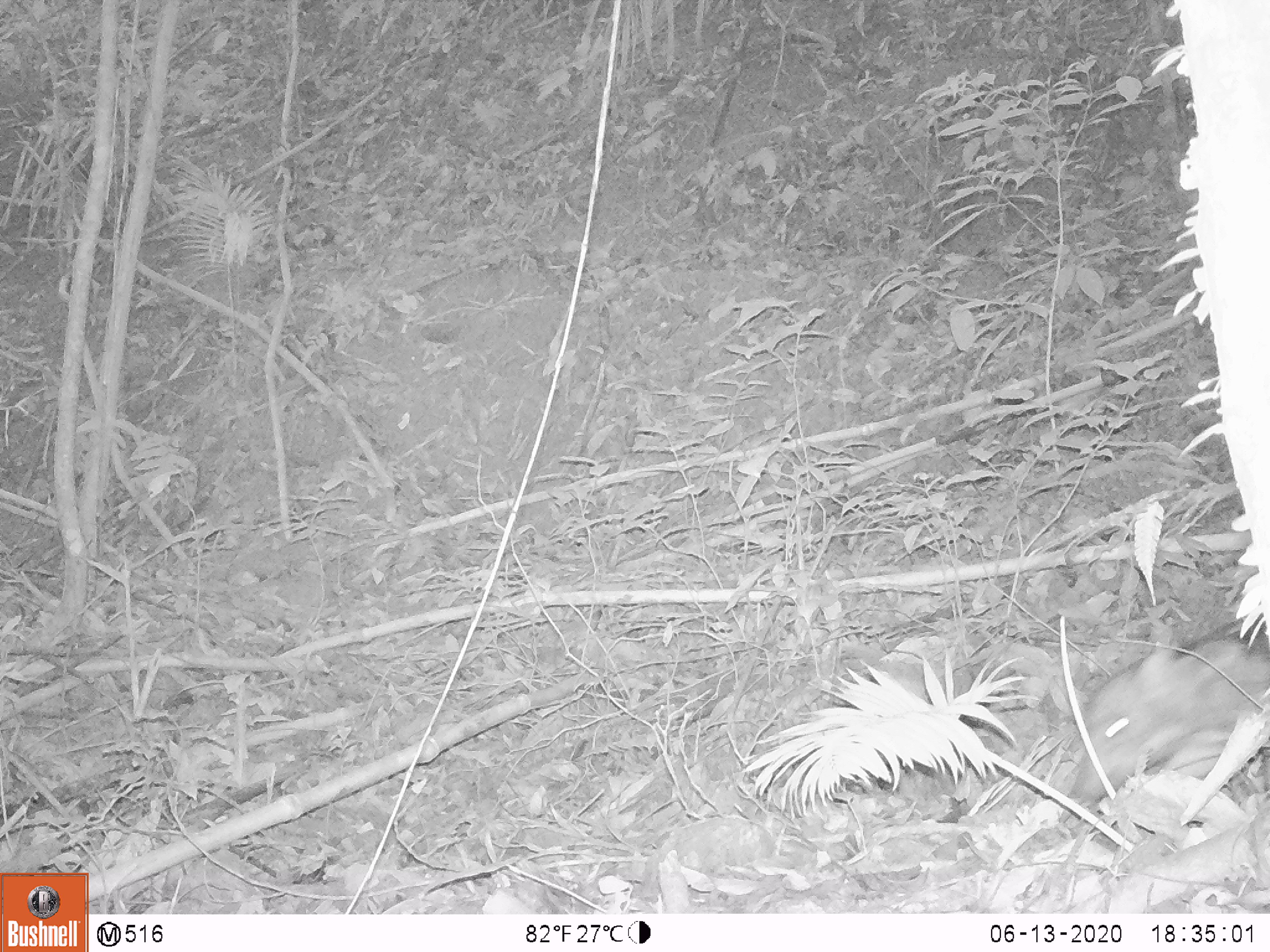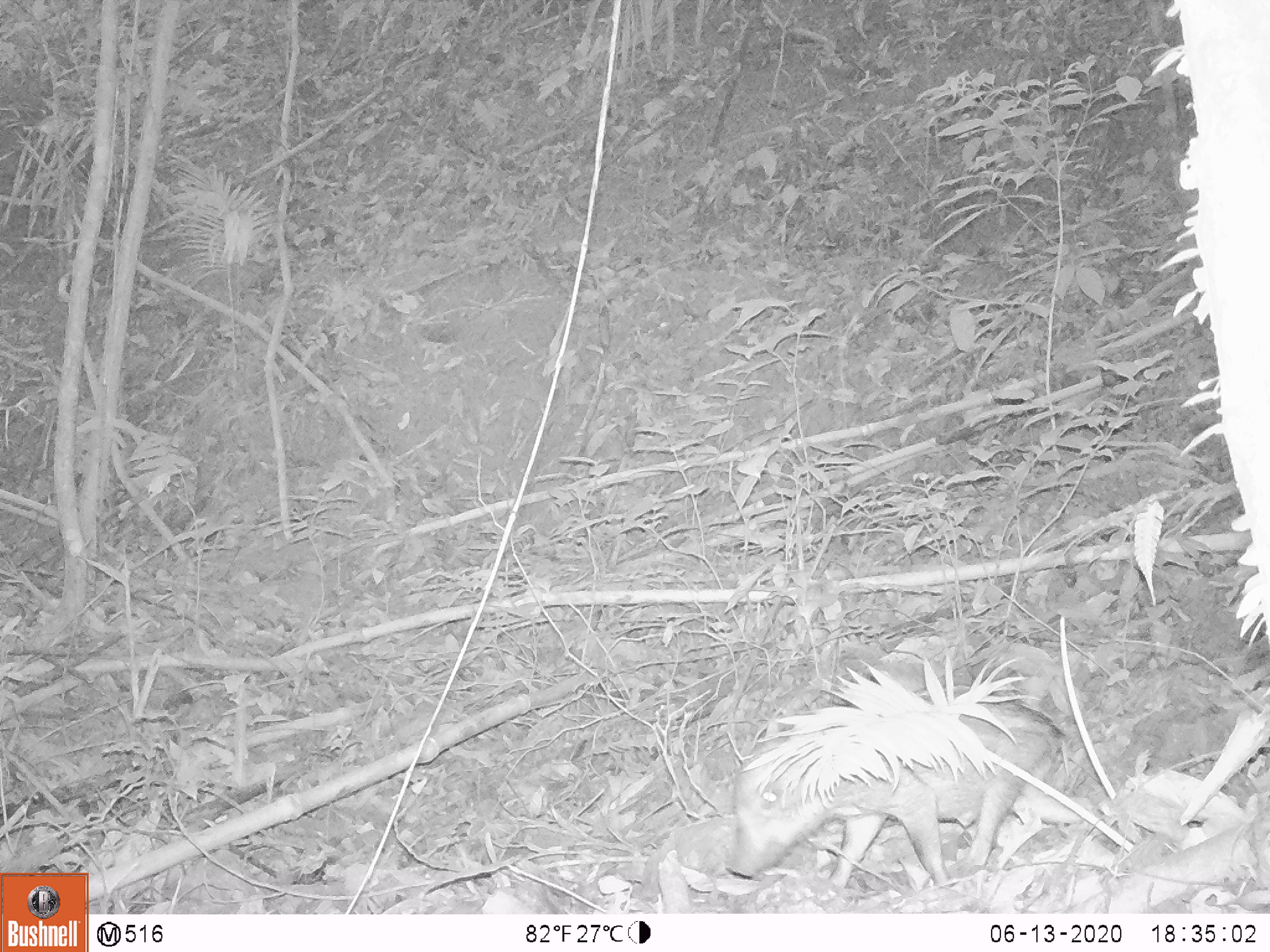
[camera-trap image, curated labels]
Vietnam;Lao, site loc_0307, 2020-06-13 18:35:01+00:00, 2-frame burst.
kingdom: Animalia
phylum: Chordata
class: Mammalia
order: Artiodactyla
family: Suidae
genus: Sus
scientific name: Sus scrofa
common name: eurasian wild pig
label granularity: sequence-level